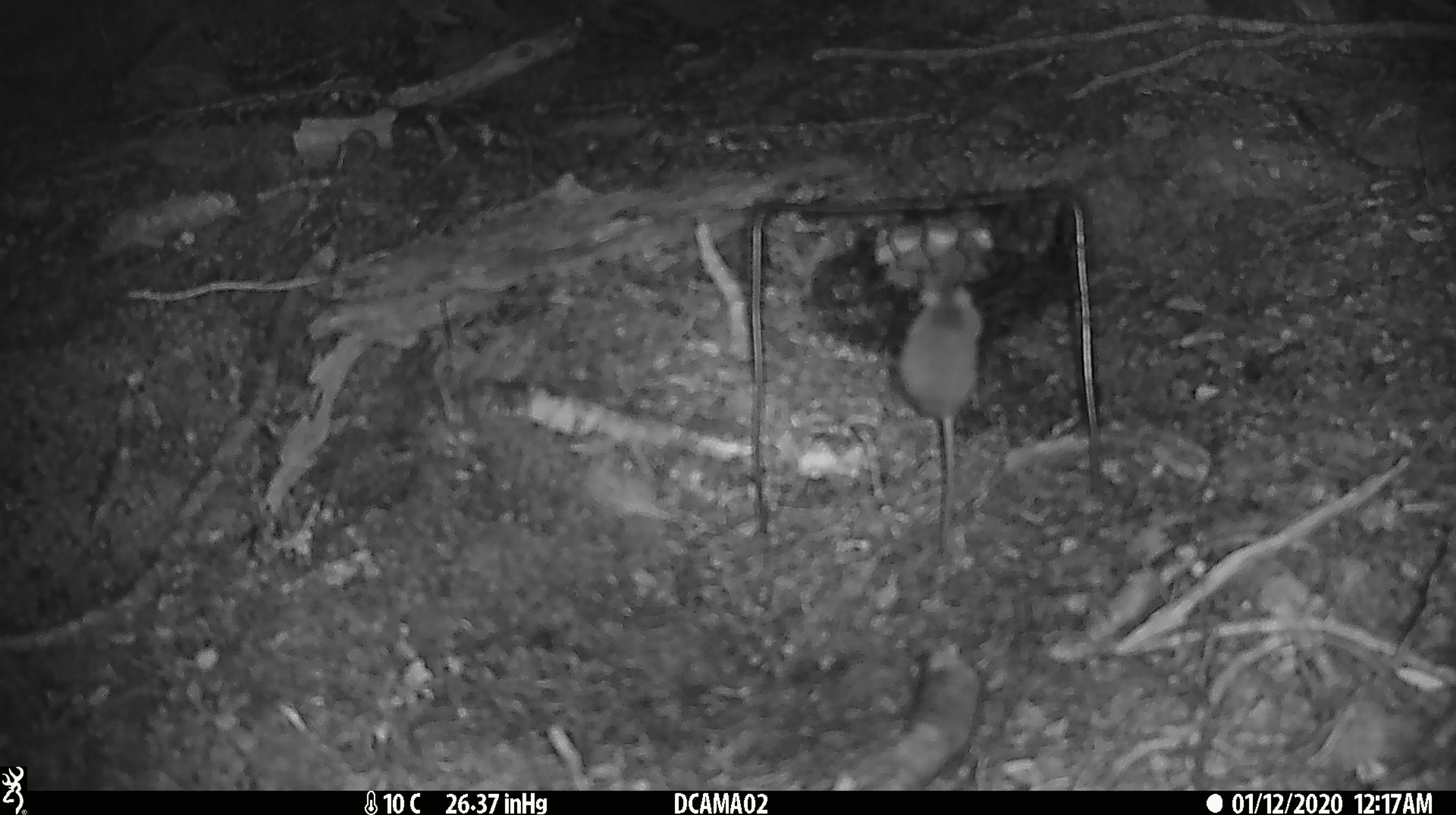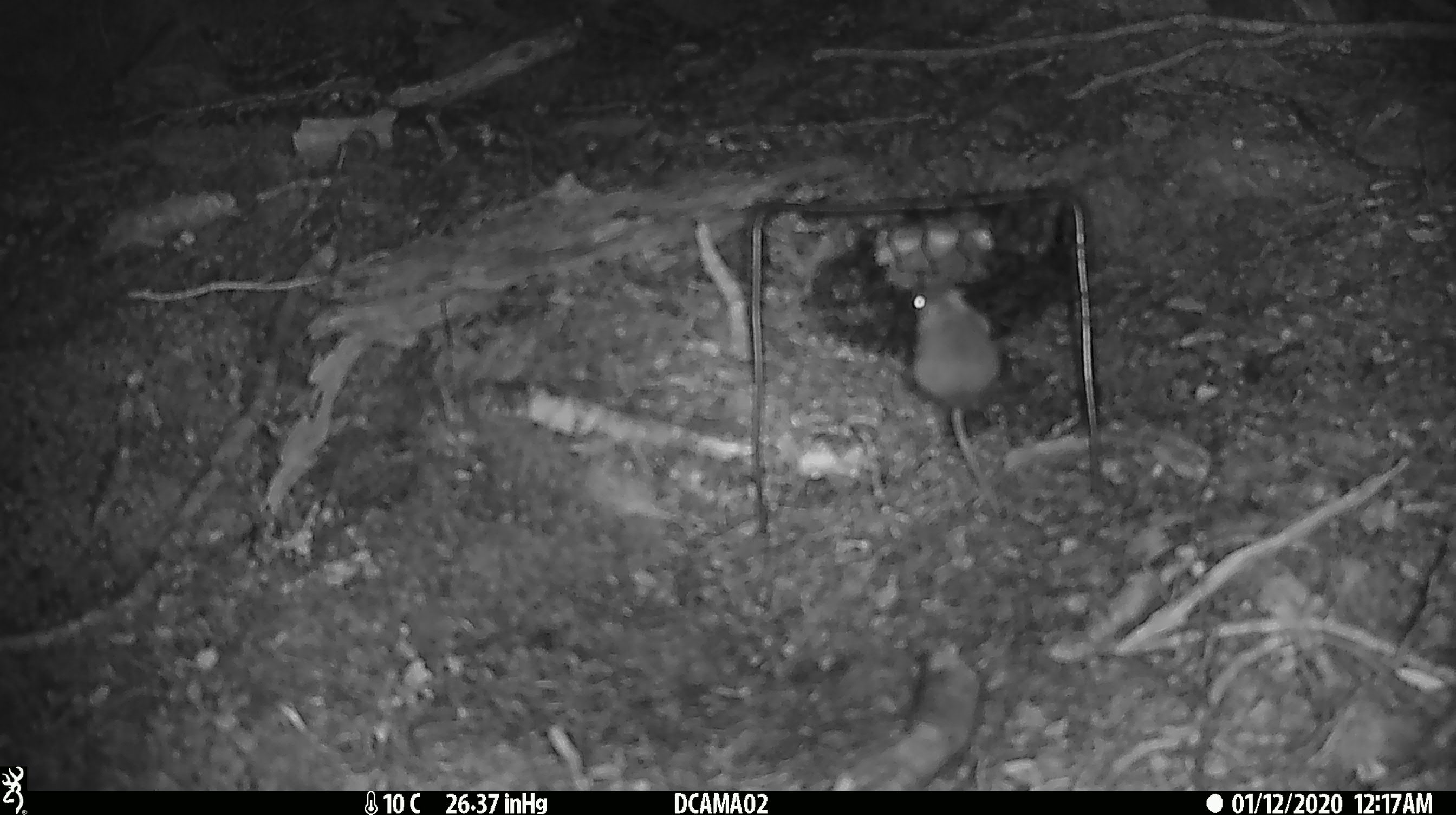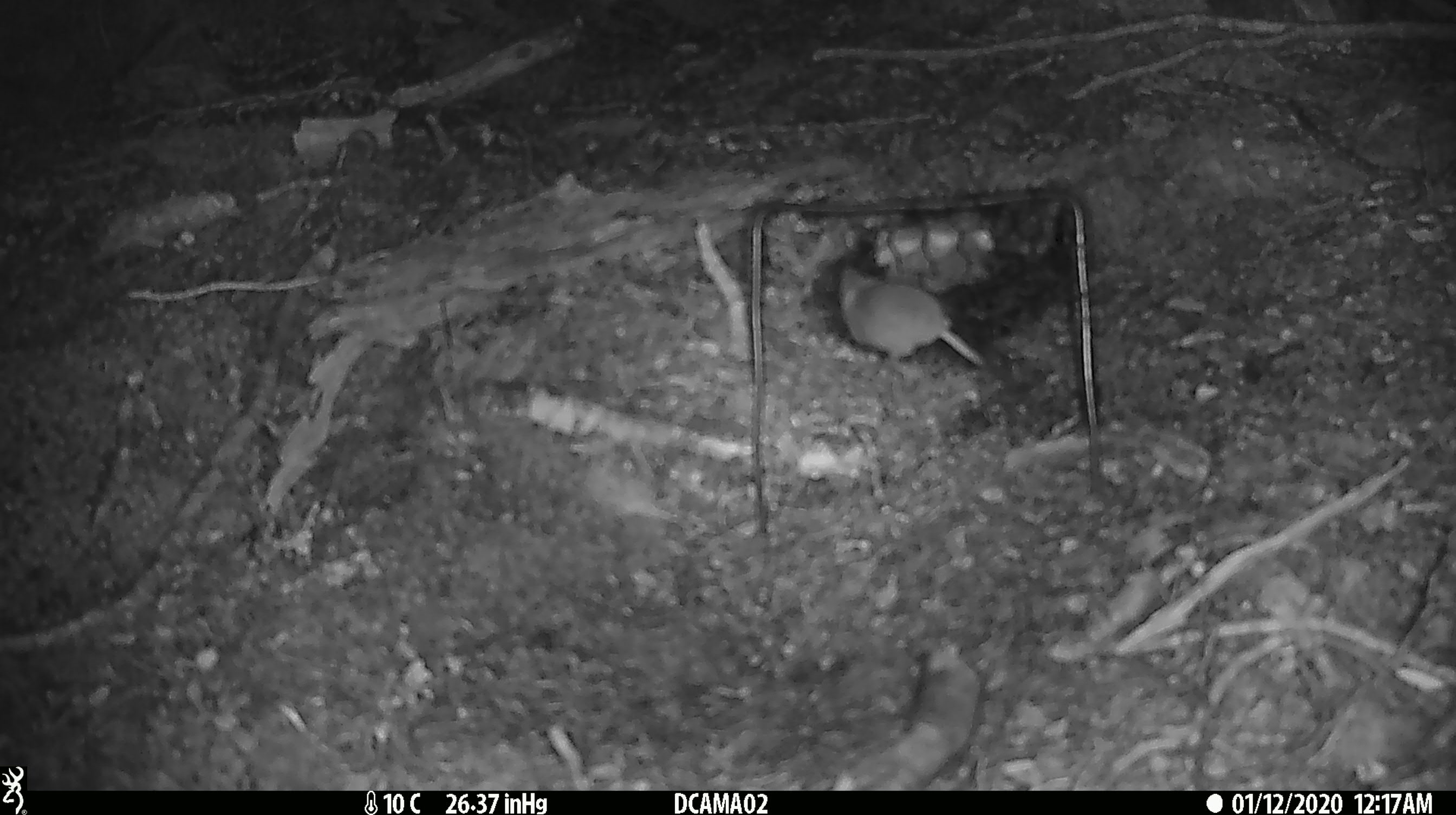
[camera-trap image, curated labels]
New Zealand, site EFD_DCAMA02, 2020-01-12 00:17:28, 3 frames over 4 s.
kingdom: Animalia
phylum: Chordata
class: Mammalia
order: Rodentia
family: Muridae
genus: Mus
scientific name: Mus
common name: mouse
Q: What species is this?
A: Mouse (Mus).